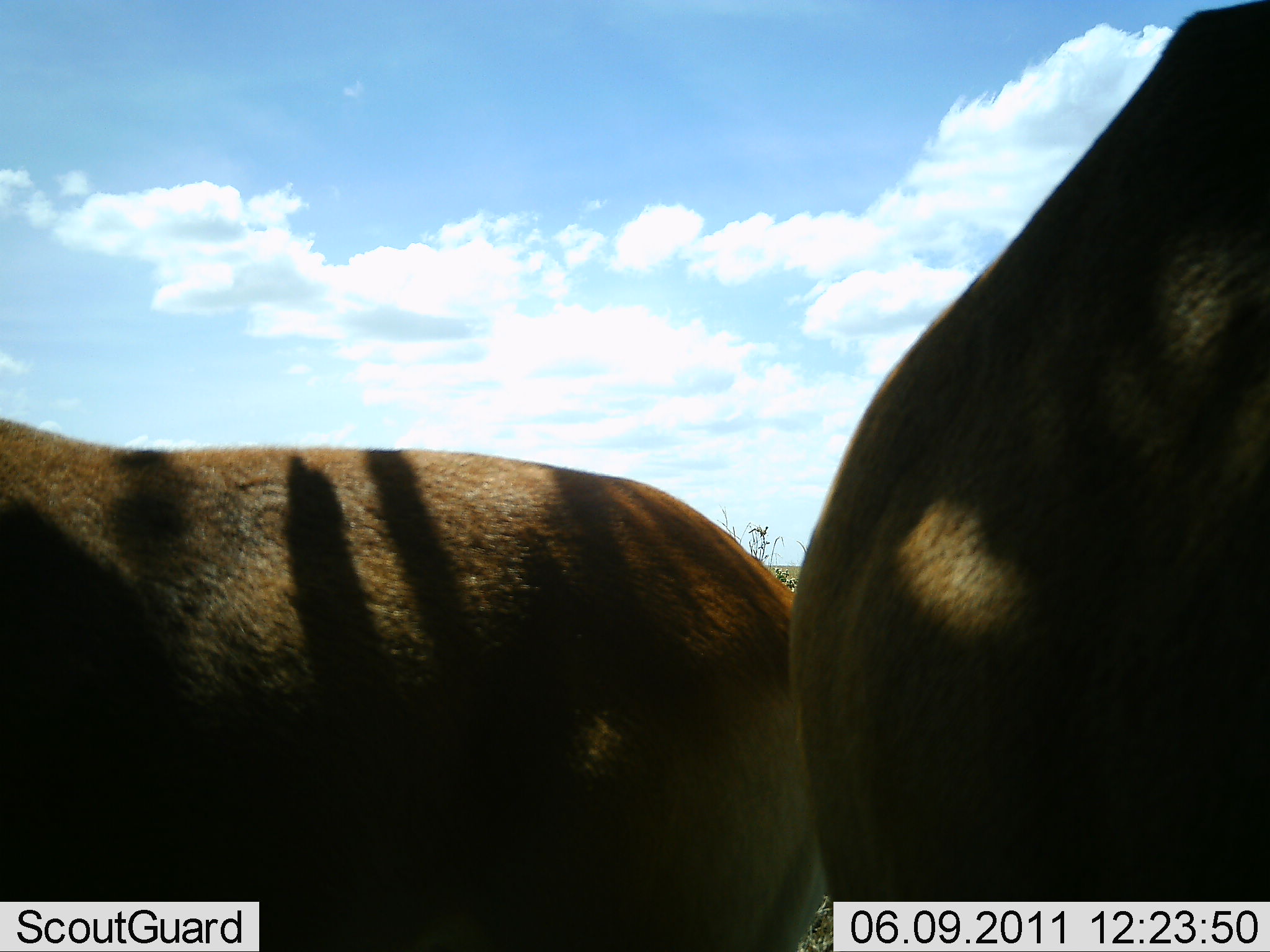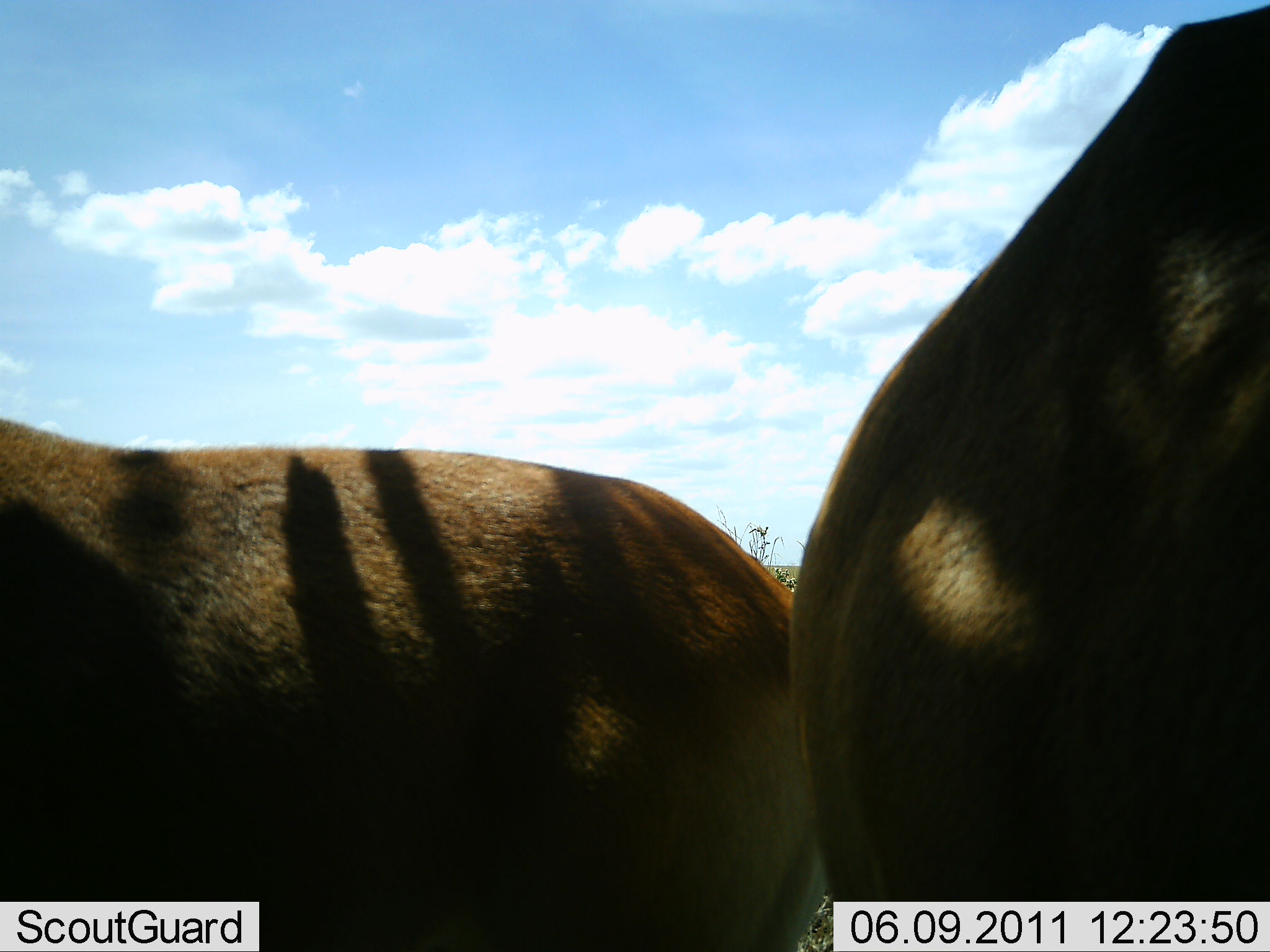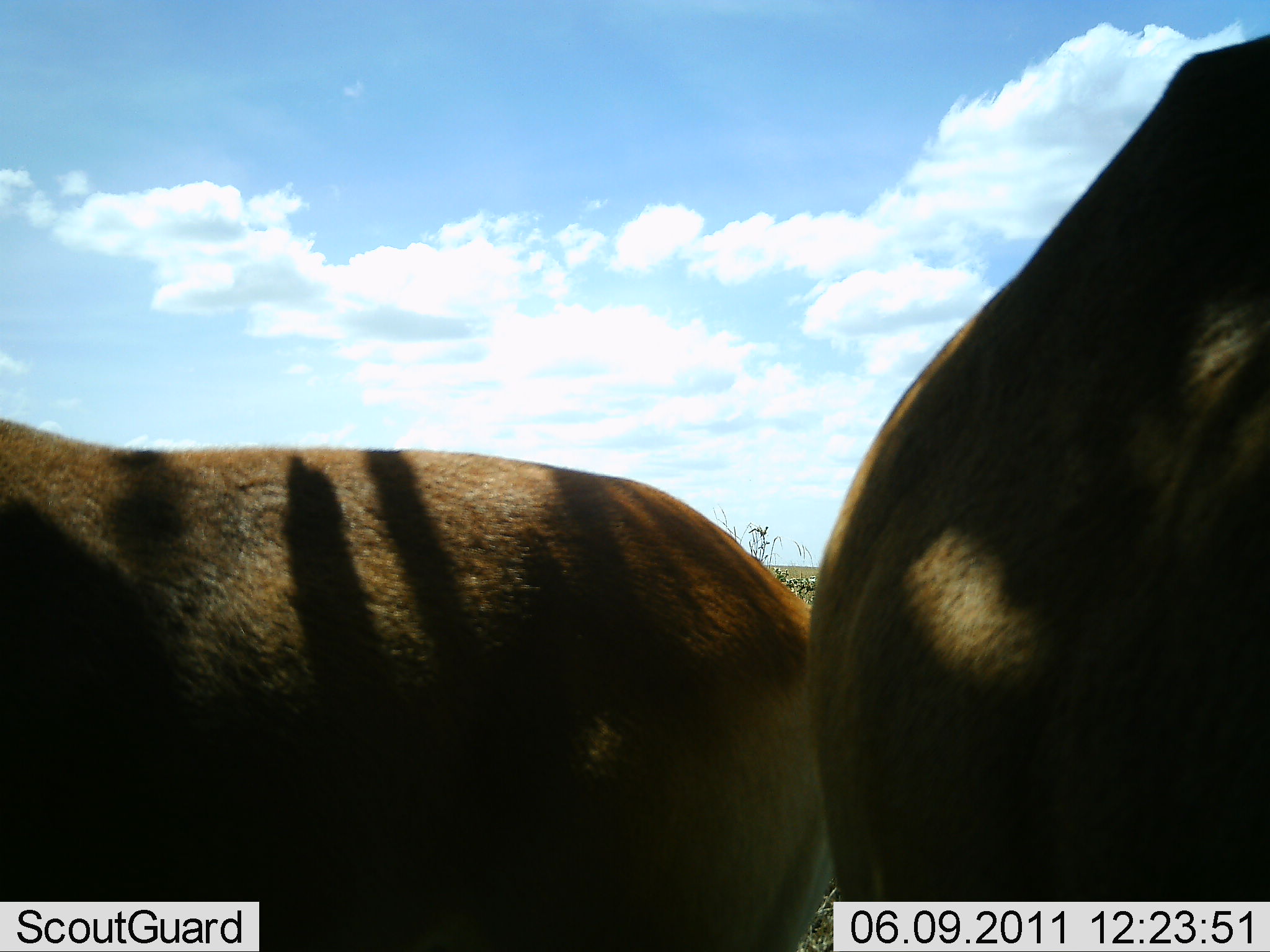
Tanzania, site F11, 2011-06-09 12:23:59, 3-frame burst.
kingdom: Animalia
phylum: Chordata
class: Mammalia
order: Artiodactyla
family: Bovidae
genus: Redunca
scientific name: Redunca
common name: reedbuck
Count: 2.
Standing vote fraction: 100%.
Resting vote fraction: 0%.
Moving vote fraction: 0%.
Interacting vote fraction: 0%.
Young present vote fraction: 0%.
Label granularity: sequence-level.